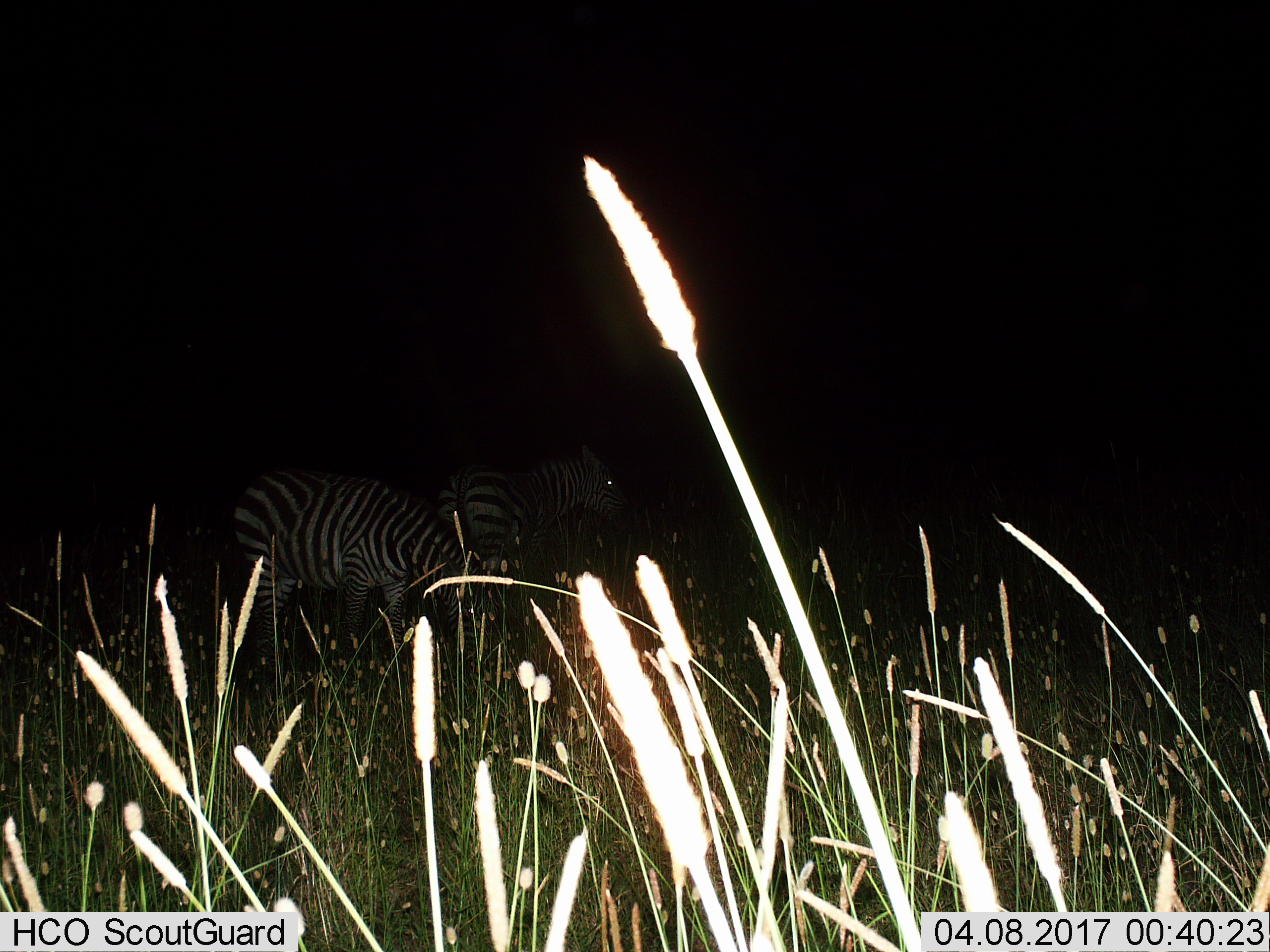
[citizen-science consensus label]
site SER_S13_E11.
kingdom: Animalia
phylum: Chordata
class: Mammalia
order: Perissodactyla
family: Equidae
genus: Equus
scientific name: Equus quagga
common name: plains zebra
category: zebraplains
Zebraplains (plains zebra) (Equus quagga), count 2. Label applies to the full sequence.